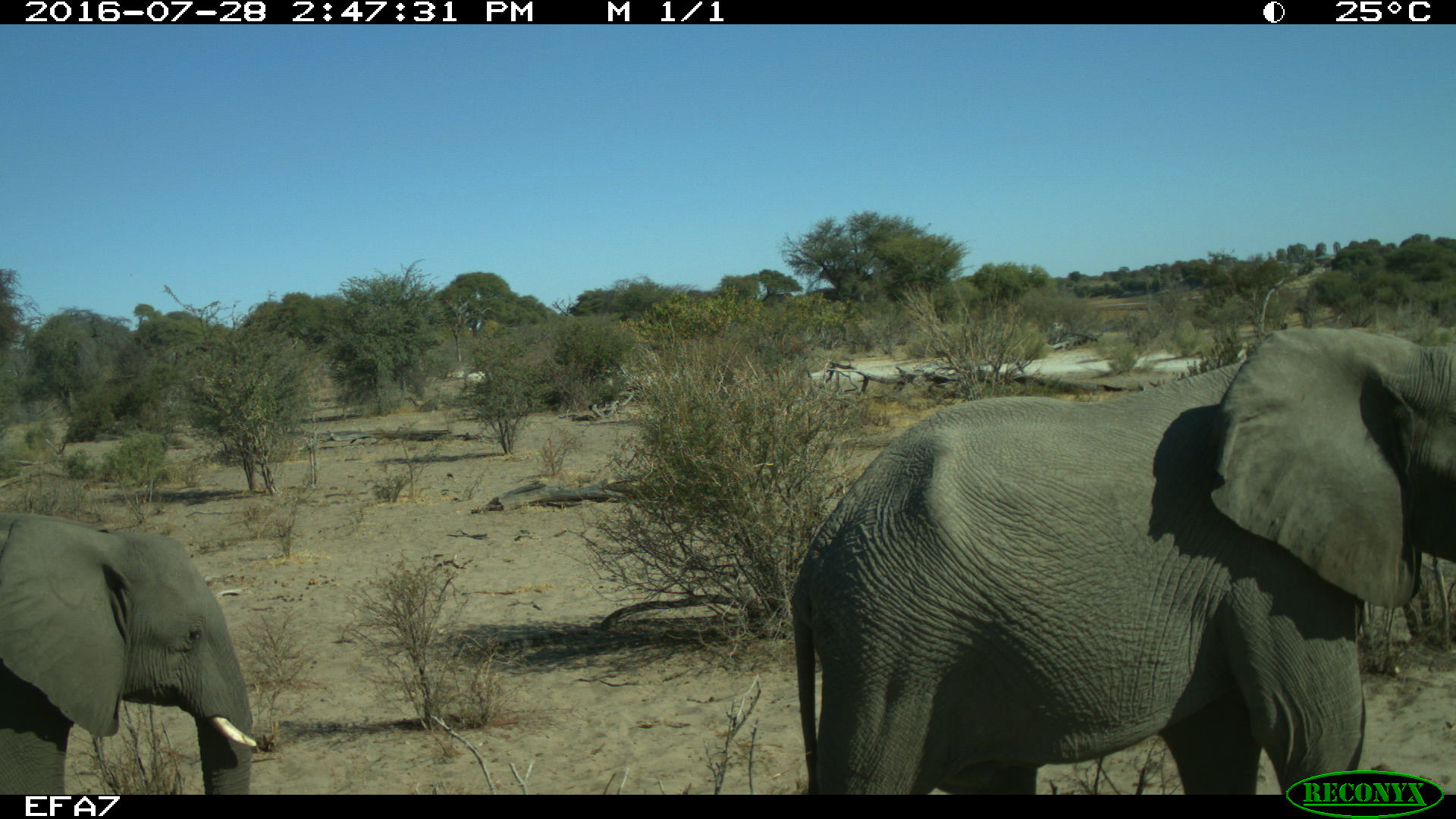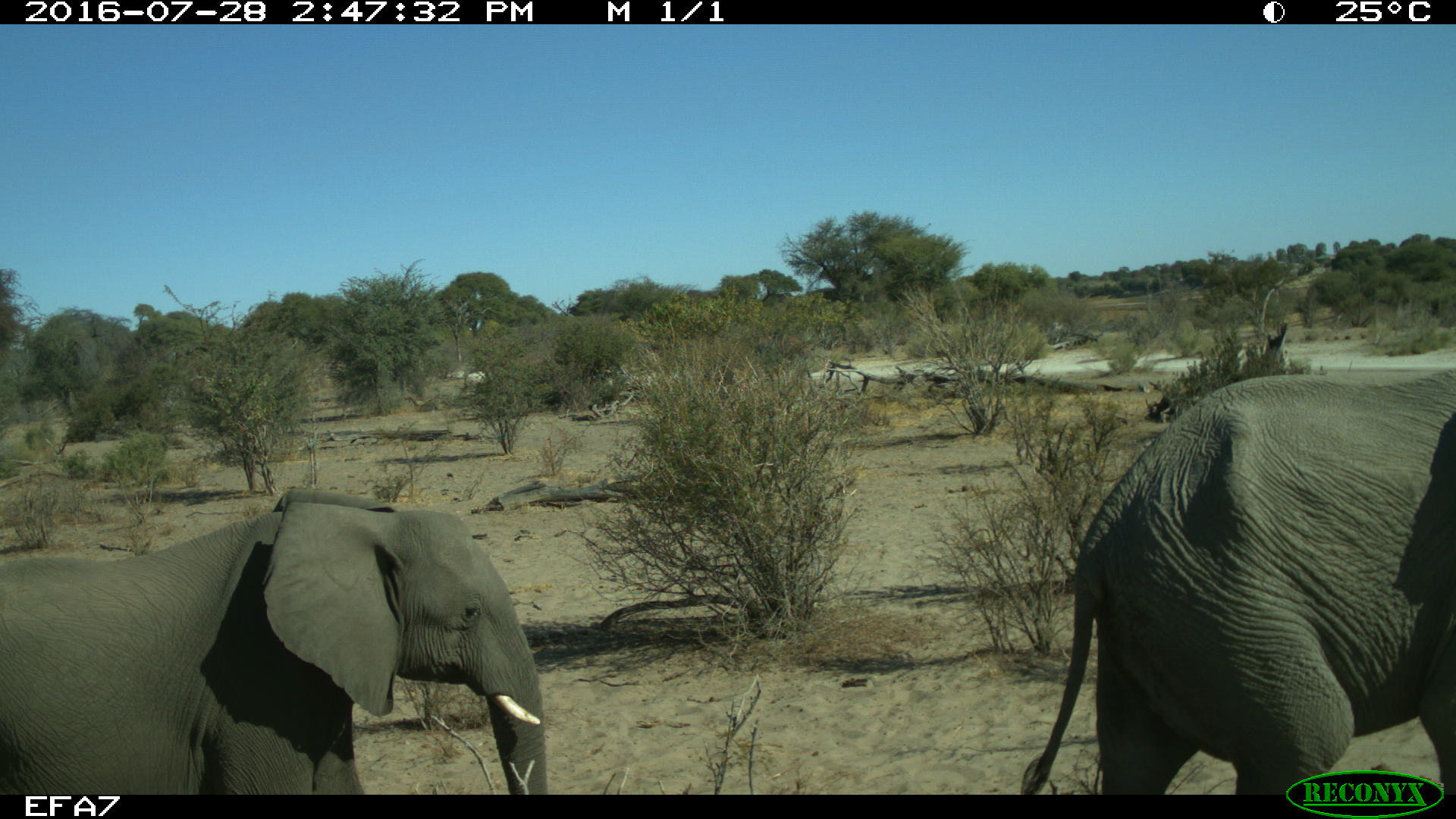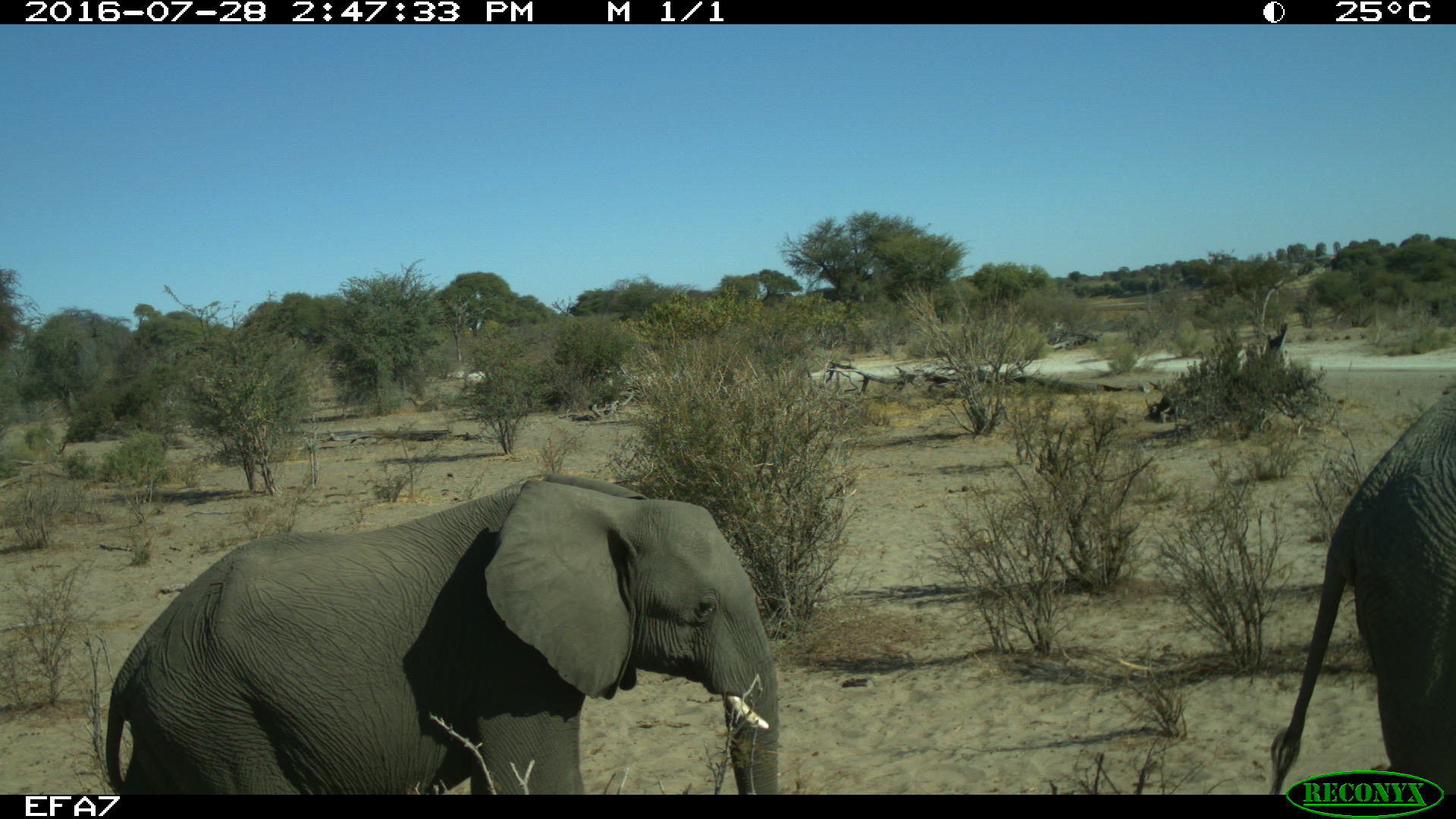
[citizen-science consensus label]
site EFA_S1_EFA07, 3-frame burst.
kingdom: Animalia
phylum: Chordata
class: Mammalia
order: Proboscidea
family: Elephantidae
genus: Loxodonta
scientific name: Loxodonta africana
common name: african bush elephant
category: elephant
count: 2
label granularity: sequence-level